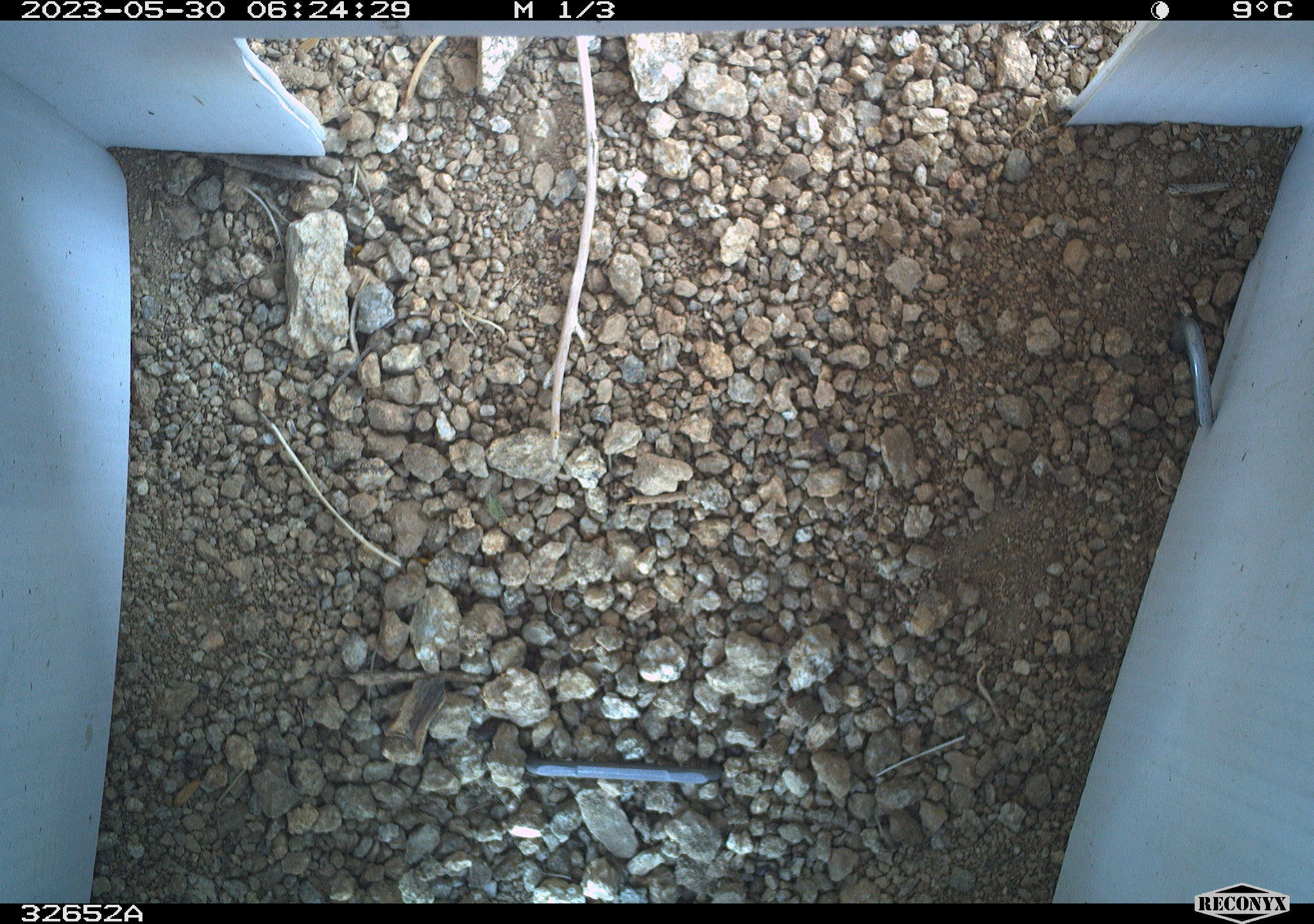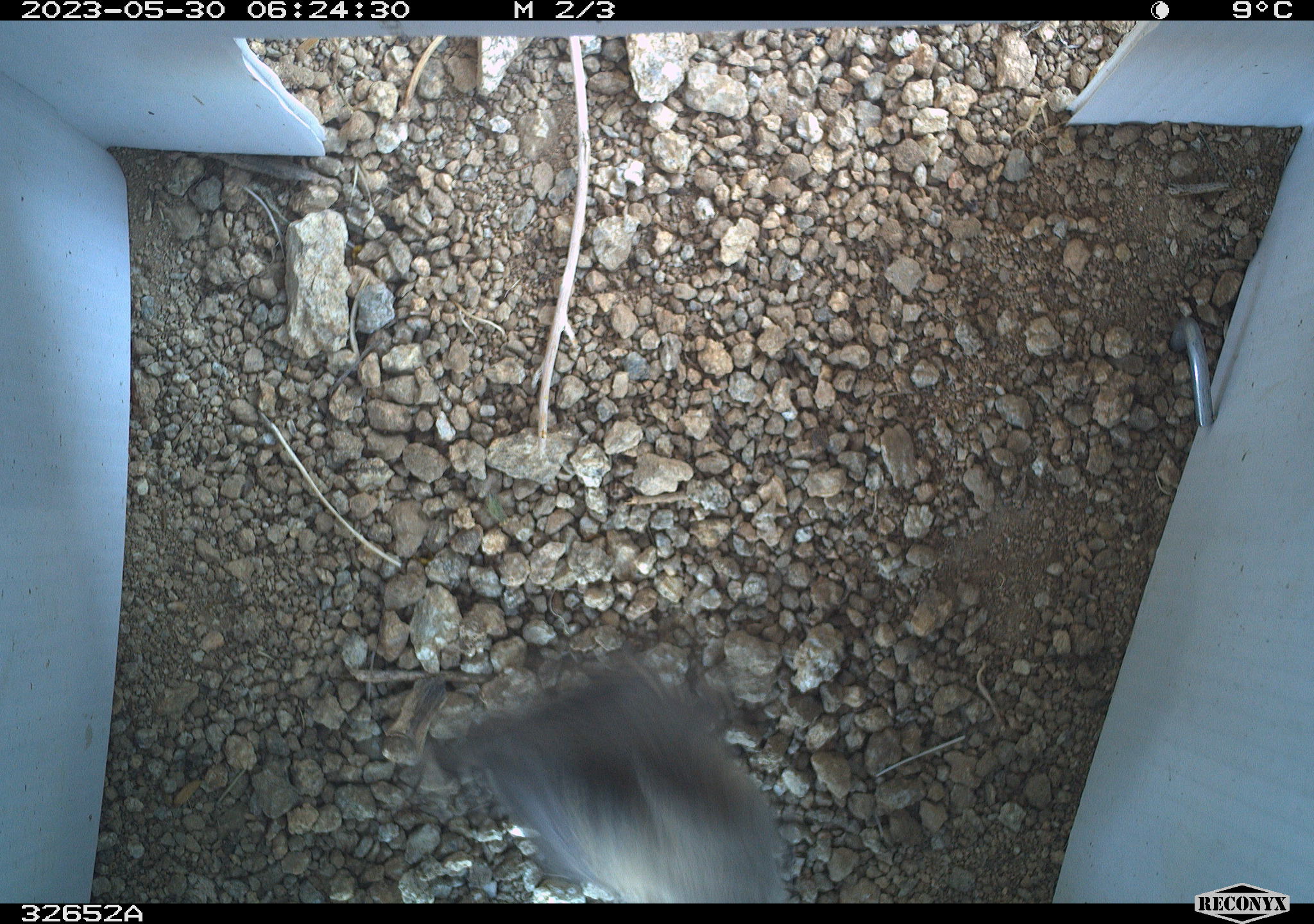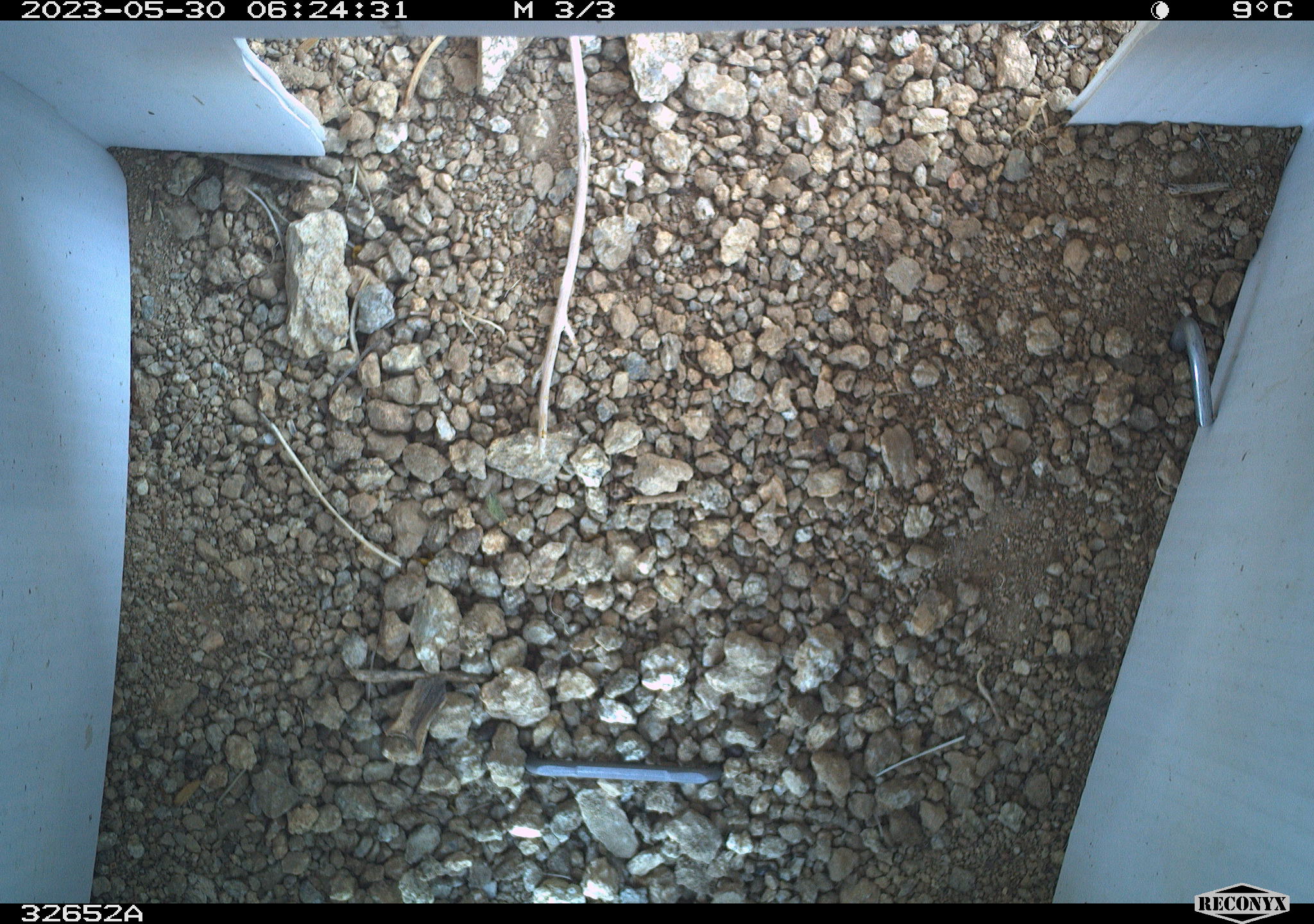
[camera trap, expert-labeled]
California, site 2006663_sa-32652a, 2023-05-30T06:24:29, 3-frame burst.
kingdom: Animalia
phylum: Chordata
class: Aves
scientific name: Aves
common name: bird